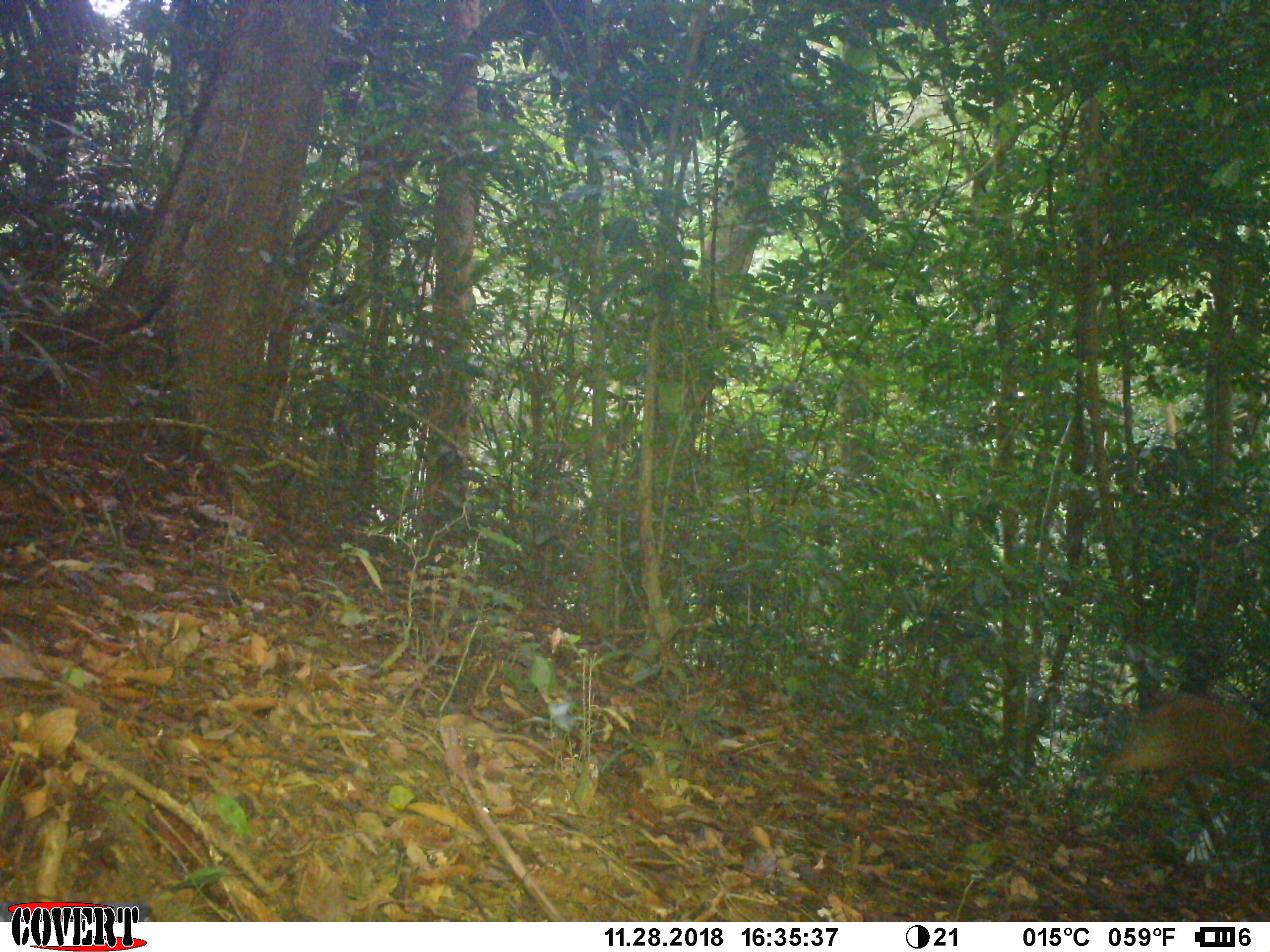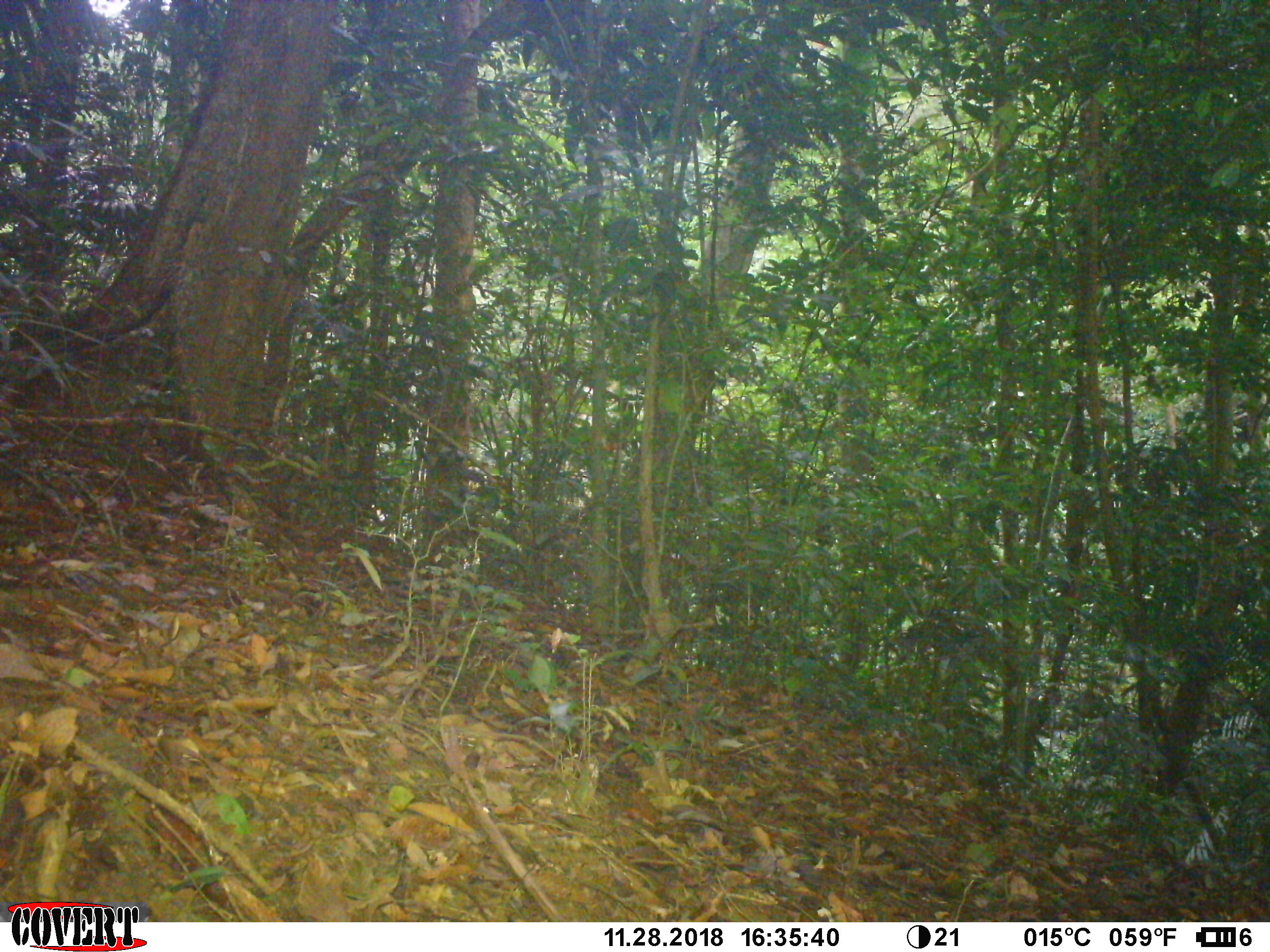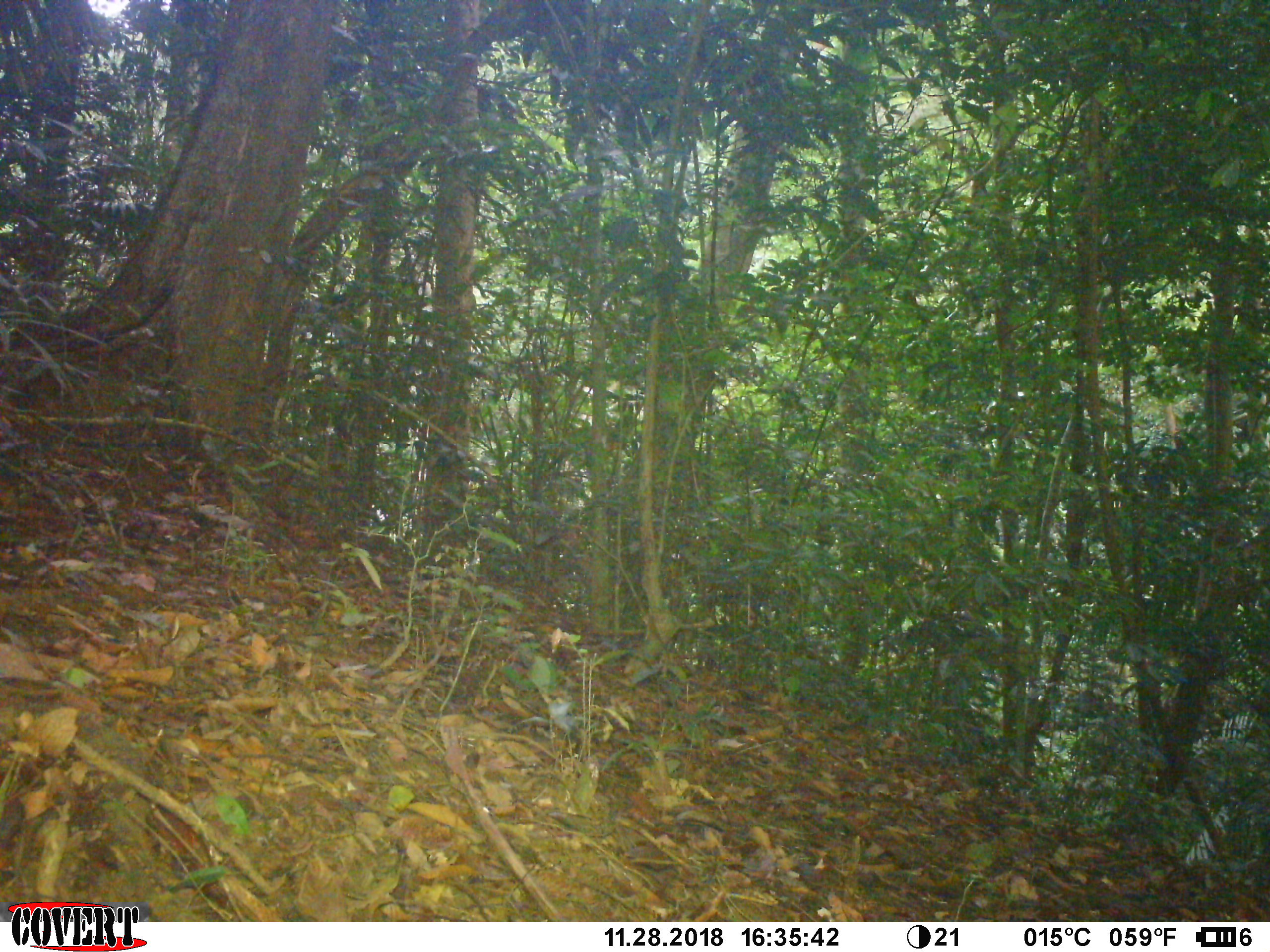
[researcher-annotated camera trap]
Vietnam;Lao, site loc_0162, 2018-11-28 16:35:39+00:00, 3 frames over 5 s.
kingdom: Animalia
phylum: Chordata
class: Mammalia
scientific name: Laurasiatheria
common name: ungulate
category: unidentified ungulates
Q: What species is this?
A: Unidentified ungulates (ungulate) (Laurasiatheria).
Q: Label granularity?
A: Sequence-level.